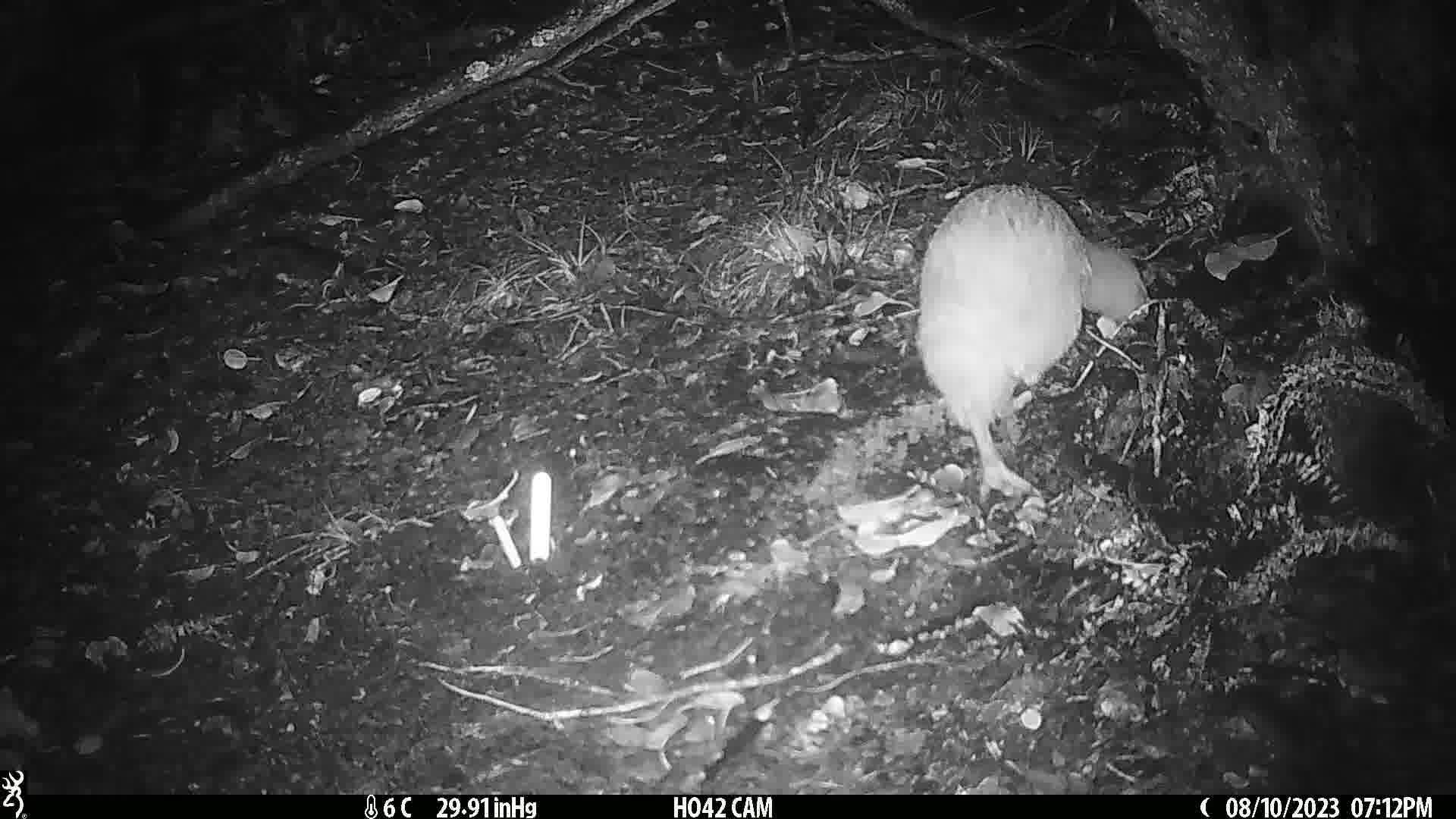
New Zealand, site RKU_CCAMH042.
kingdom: Animalia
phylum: Chordata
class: Aves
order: Apterygiformes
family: Apterygidae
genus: Apteryx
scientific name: Apteryx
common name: kiwi